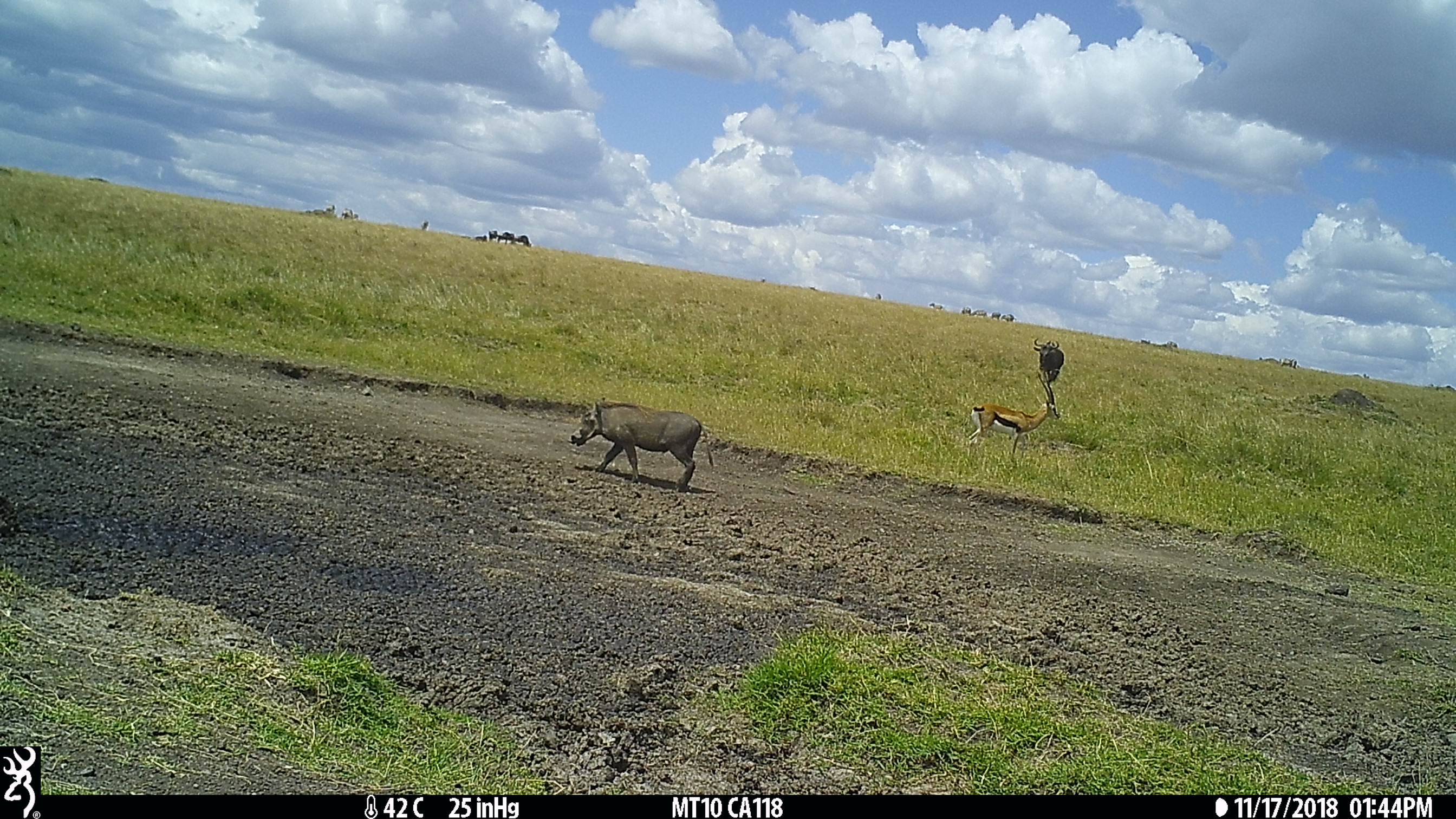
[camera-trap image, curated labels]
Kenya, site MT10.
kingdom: Animalia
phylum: Chordata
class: Mammalia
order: Artiodactyla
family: Bovidae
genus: Eudorcas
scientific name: Eudorcas thomsonii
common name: thomon's gazelle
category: gazelle thomsons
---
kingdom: Animalia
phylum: Chordata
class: Mammalia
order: Artiodactyla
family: Bovidae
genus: Connochaetes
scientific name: Connochaetes taurinus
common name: blue wildebeest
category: wildebeest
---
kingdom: Animalia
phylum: Chordata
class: Mammalia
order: Artiodactyla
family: Suidae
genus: Phacochoerus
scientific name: Phacochoerus africanus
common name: common warthog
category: warthog